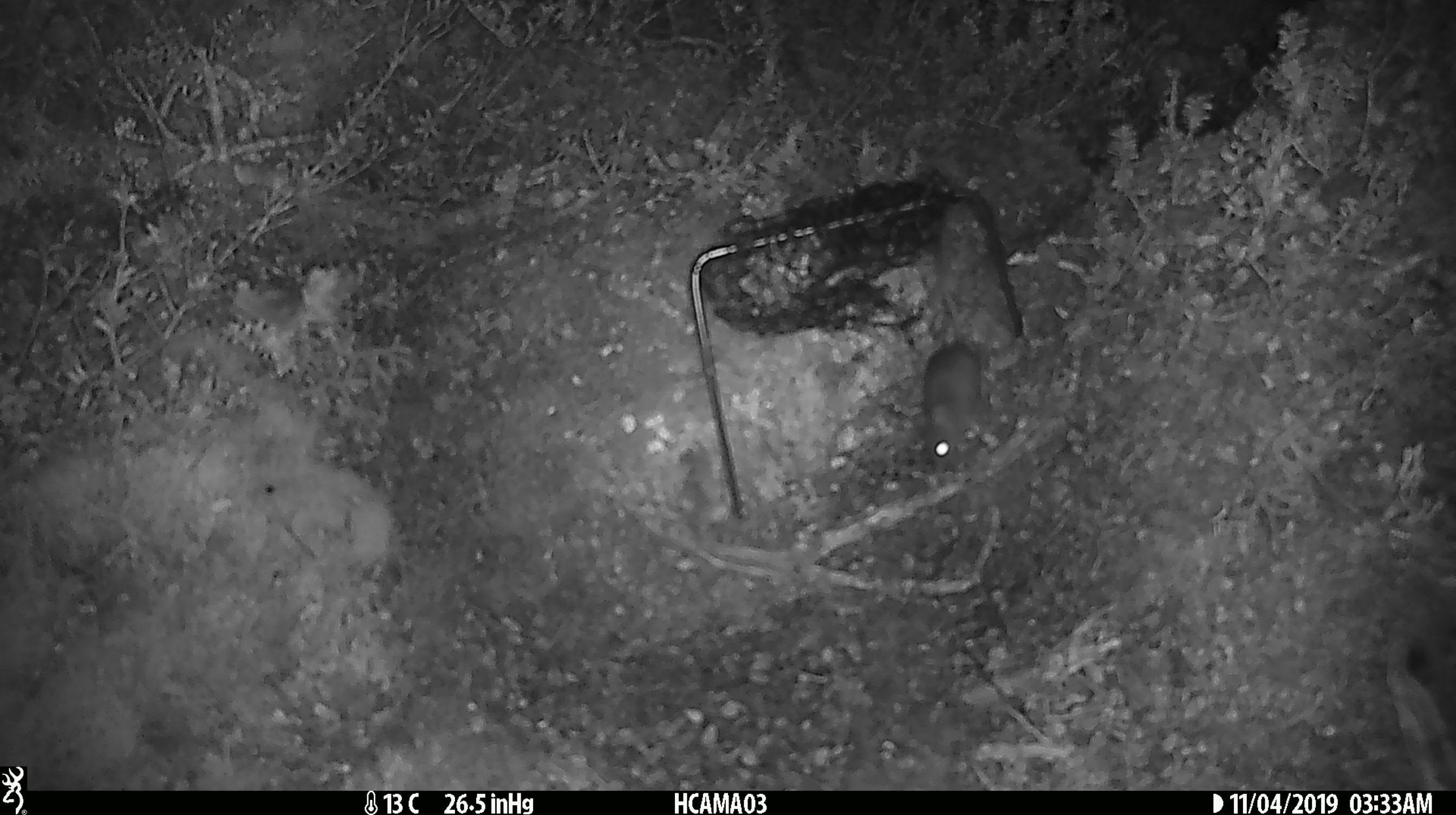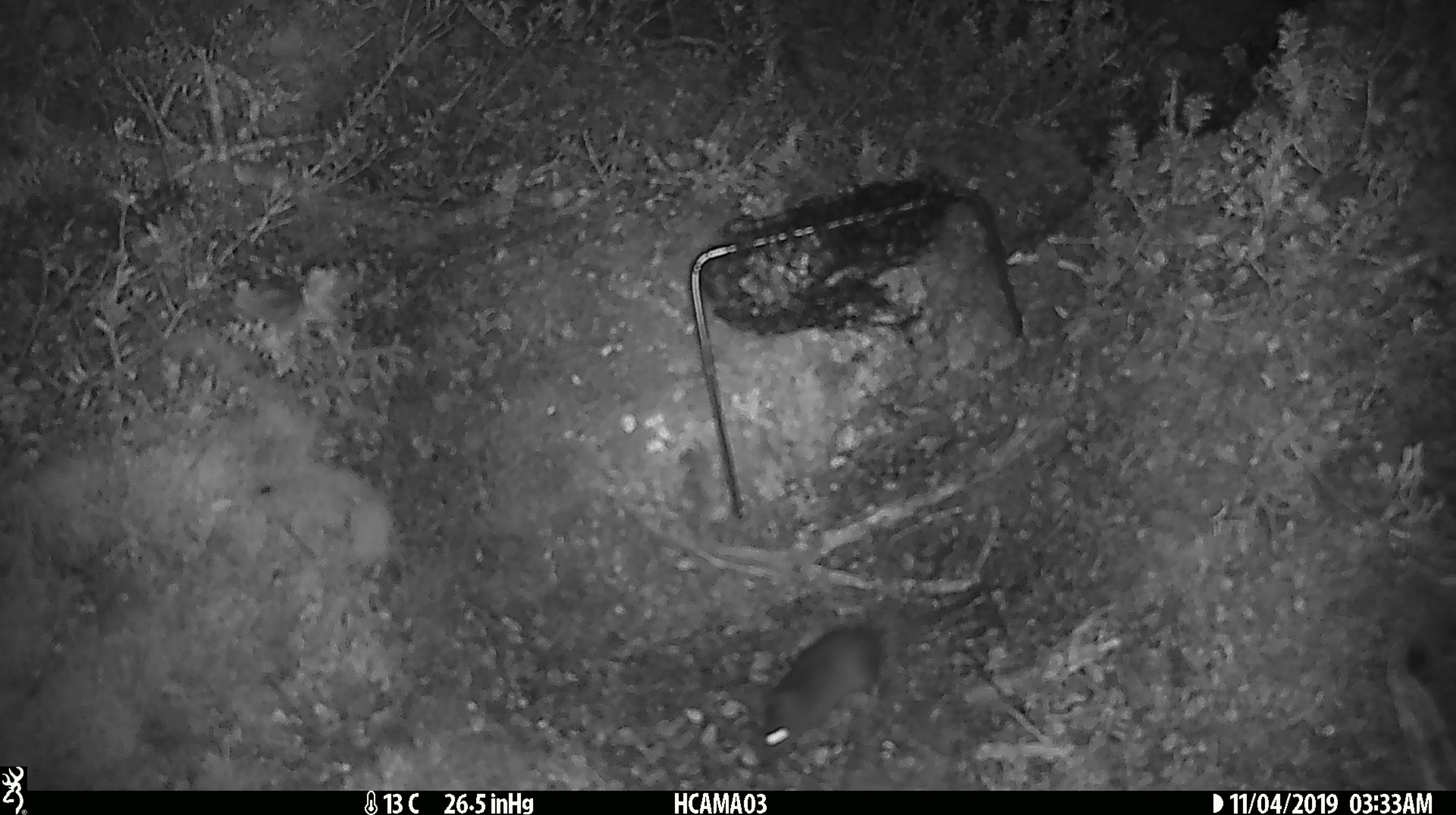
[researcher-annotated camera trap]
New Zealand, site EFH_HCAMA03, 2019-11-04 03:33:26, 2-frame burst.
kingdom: Animalia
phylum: Chordata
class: Mammalia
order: Rodentia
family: Muridae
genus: Mus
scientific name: Mus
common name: mouse